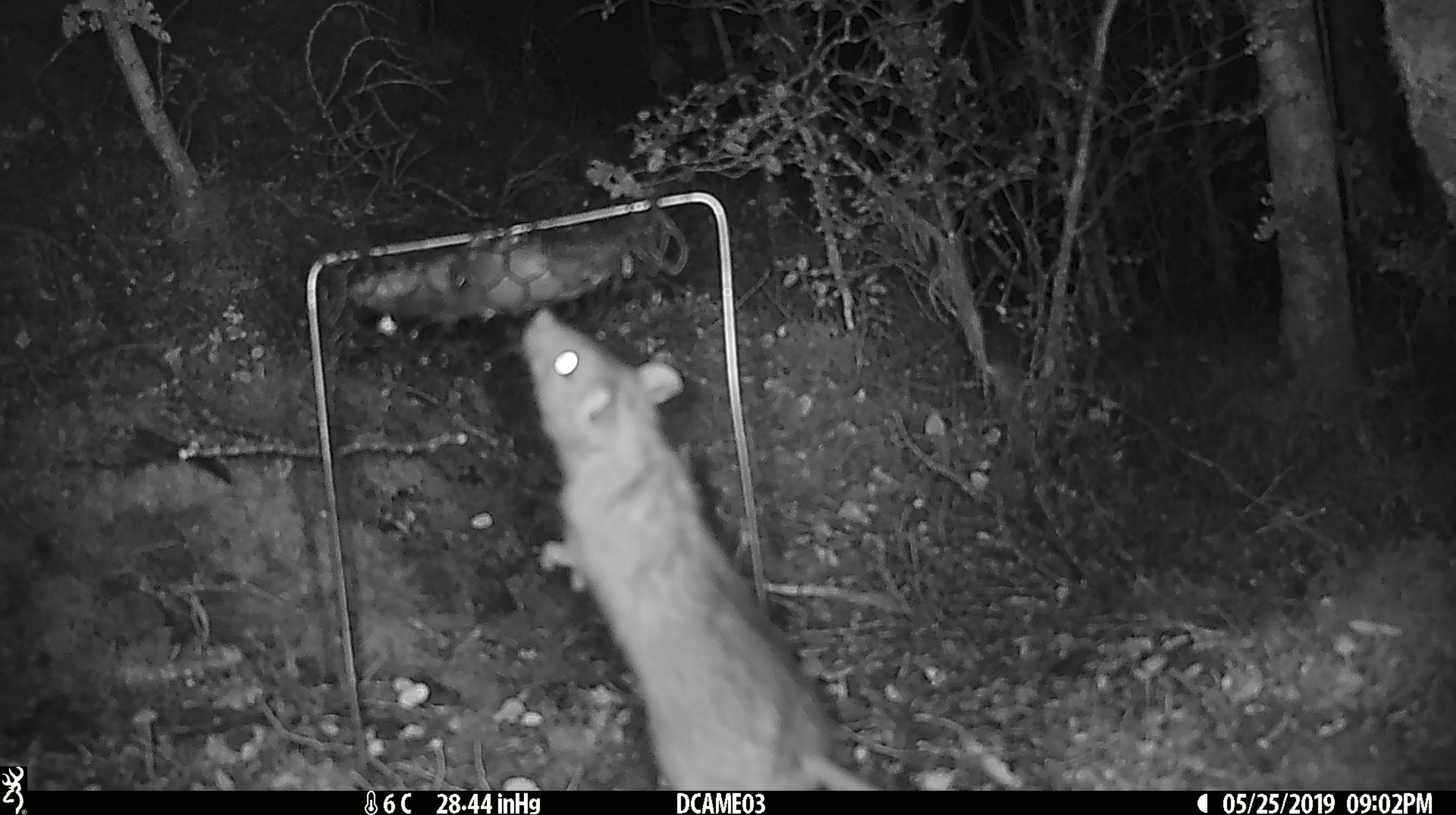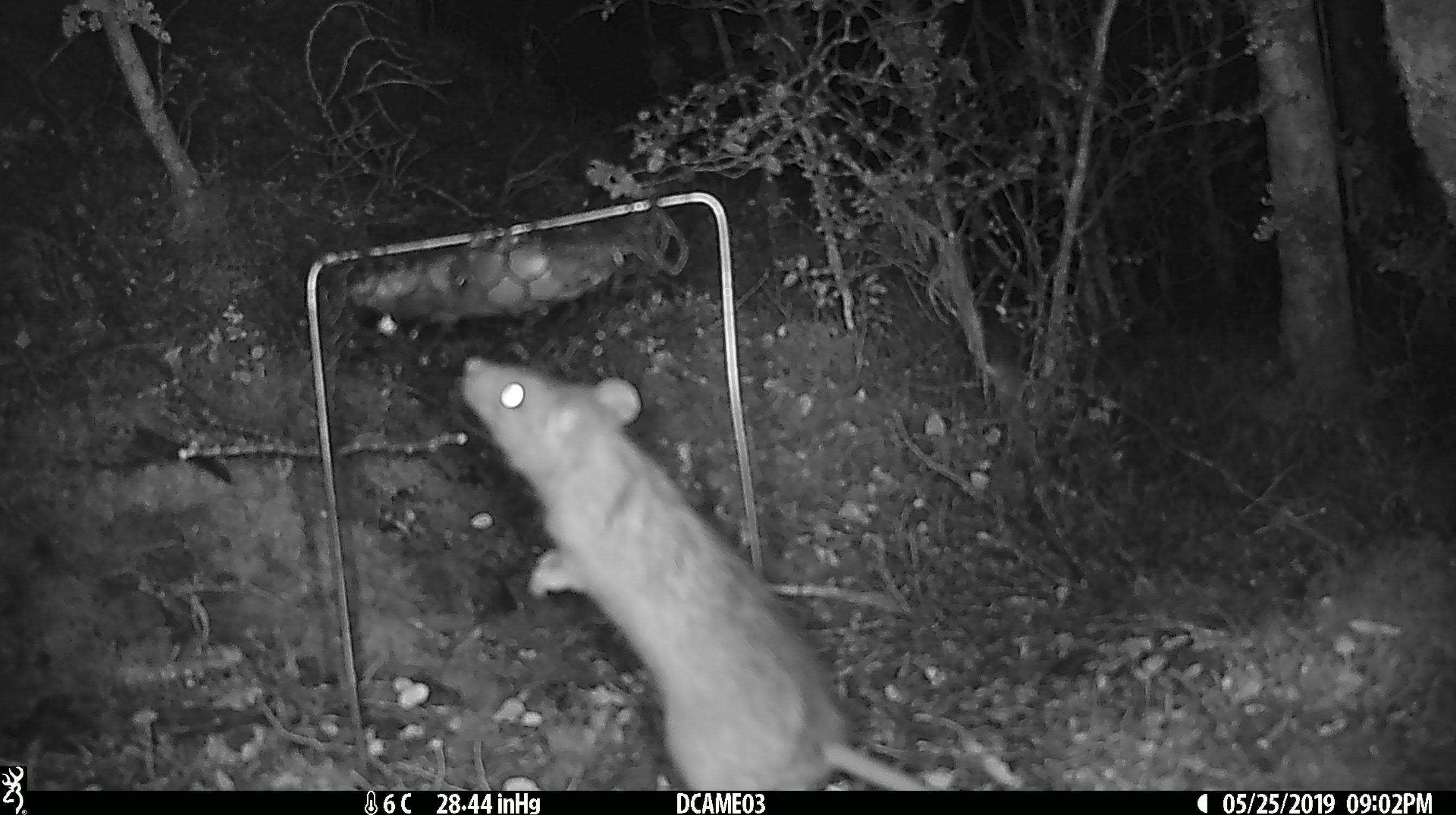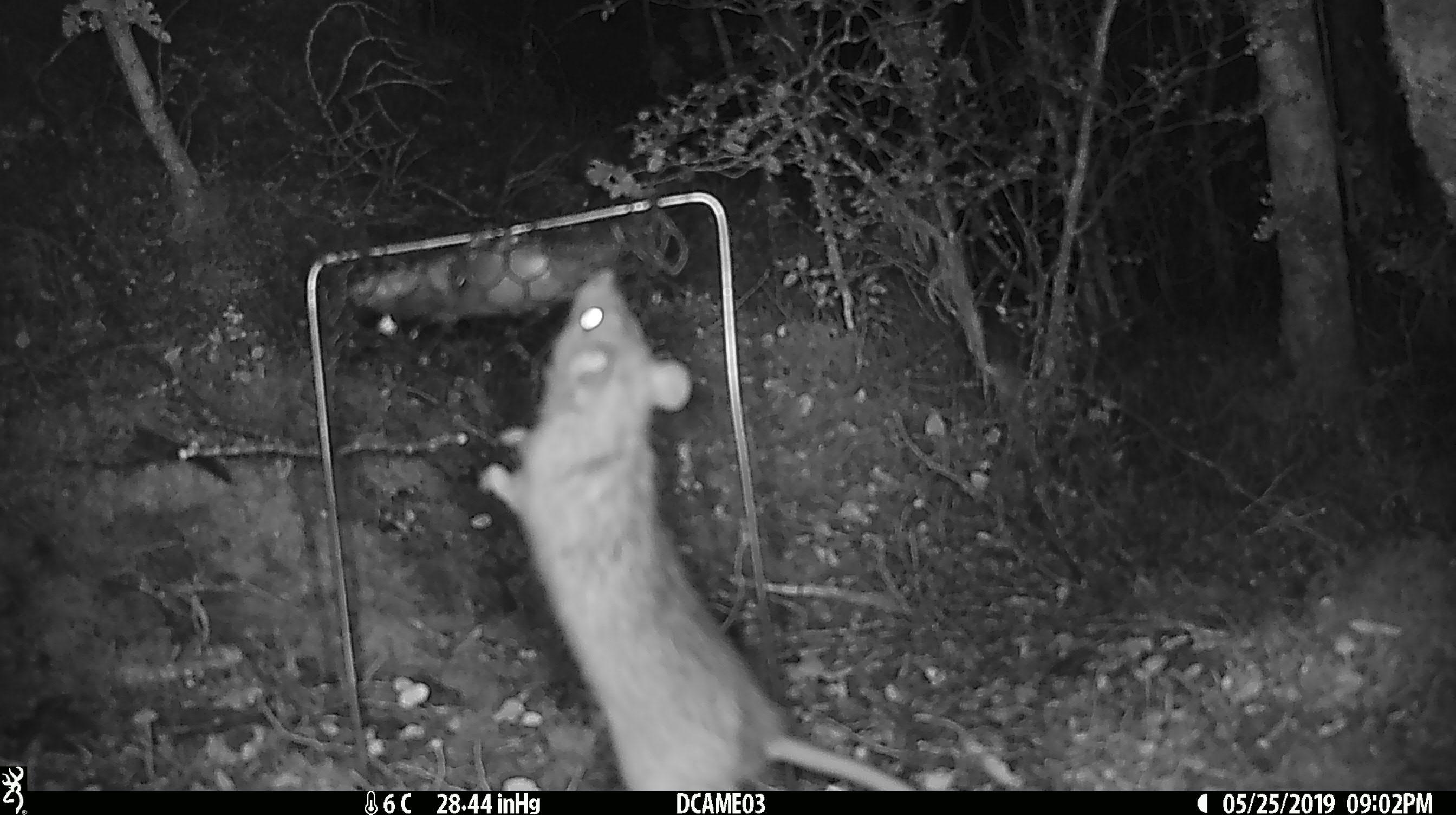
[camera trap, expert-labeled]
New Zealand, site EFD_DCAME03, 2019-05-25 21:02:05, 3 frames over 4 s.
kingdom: Animalia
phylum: Chordata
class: Mammalia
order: Rodentia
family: Muridae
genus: Rattus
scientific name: Rattus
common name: rat